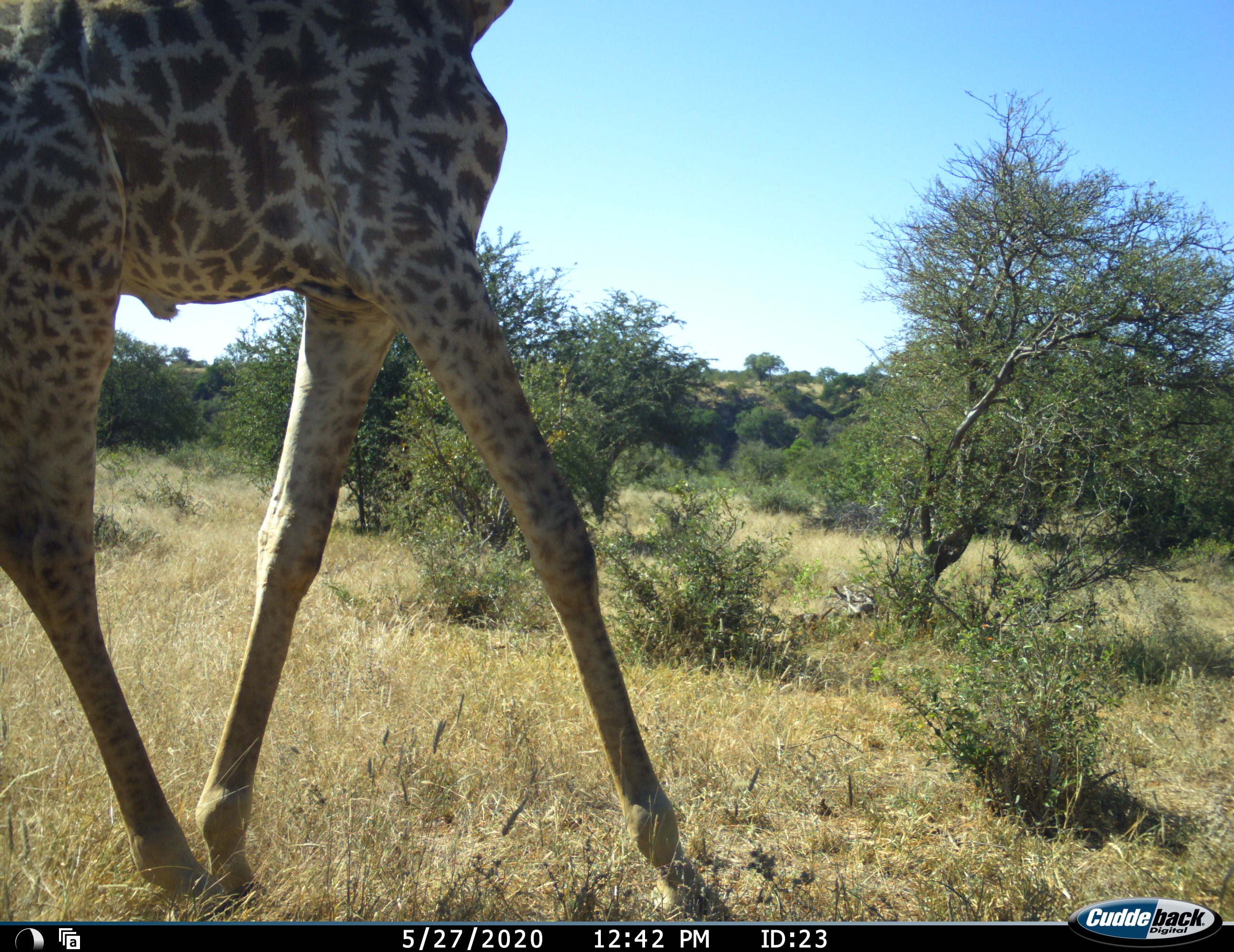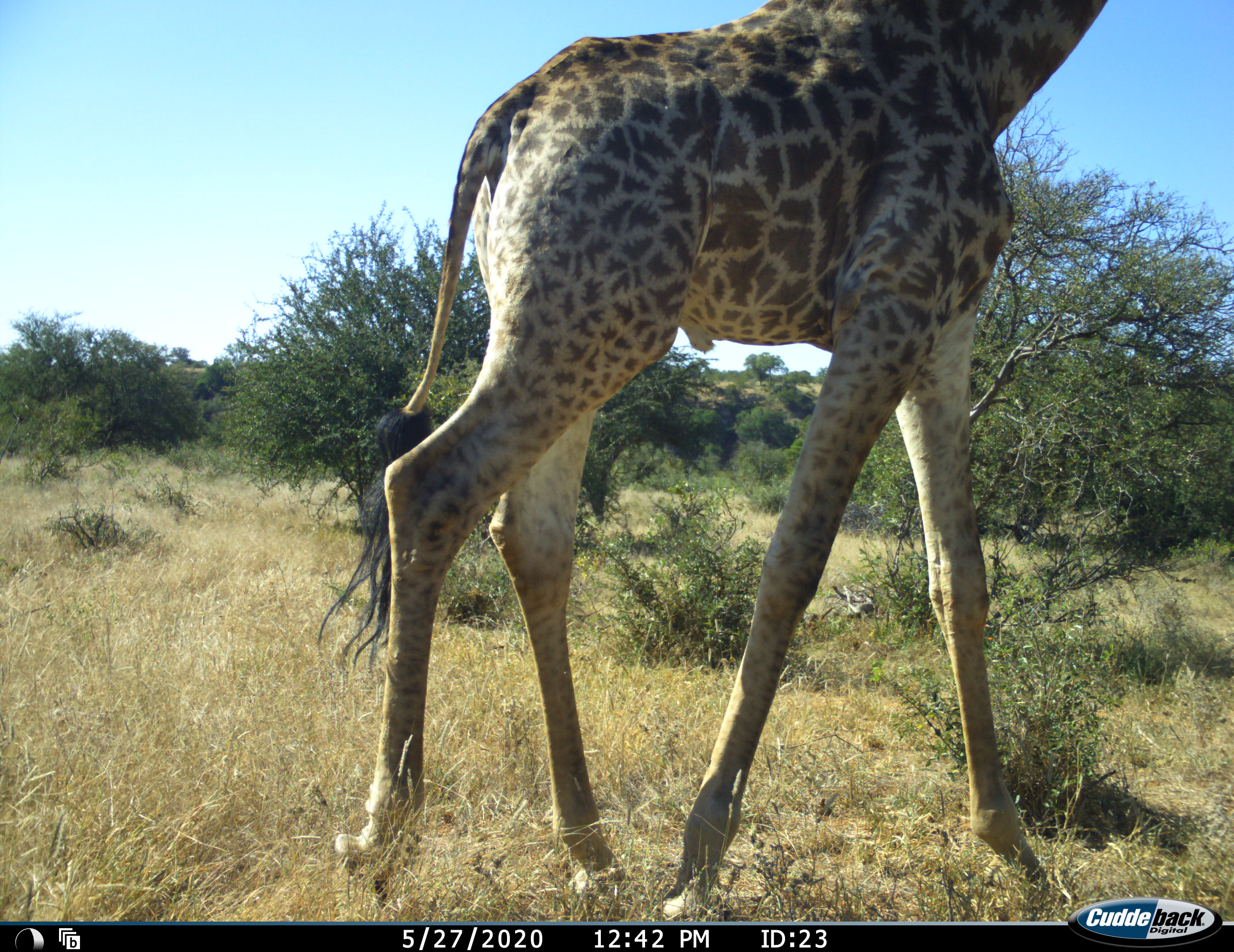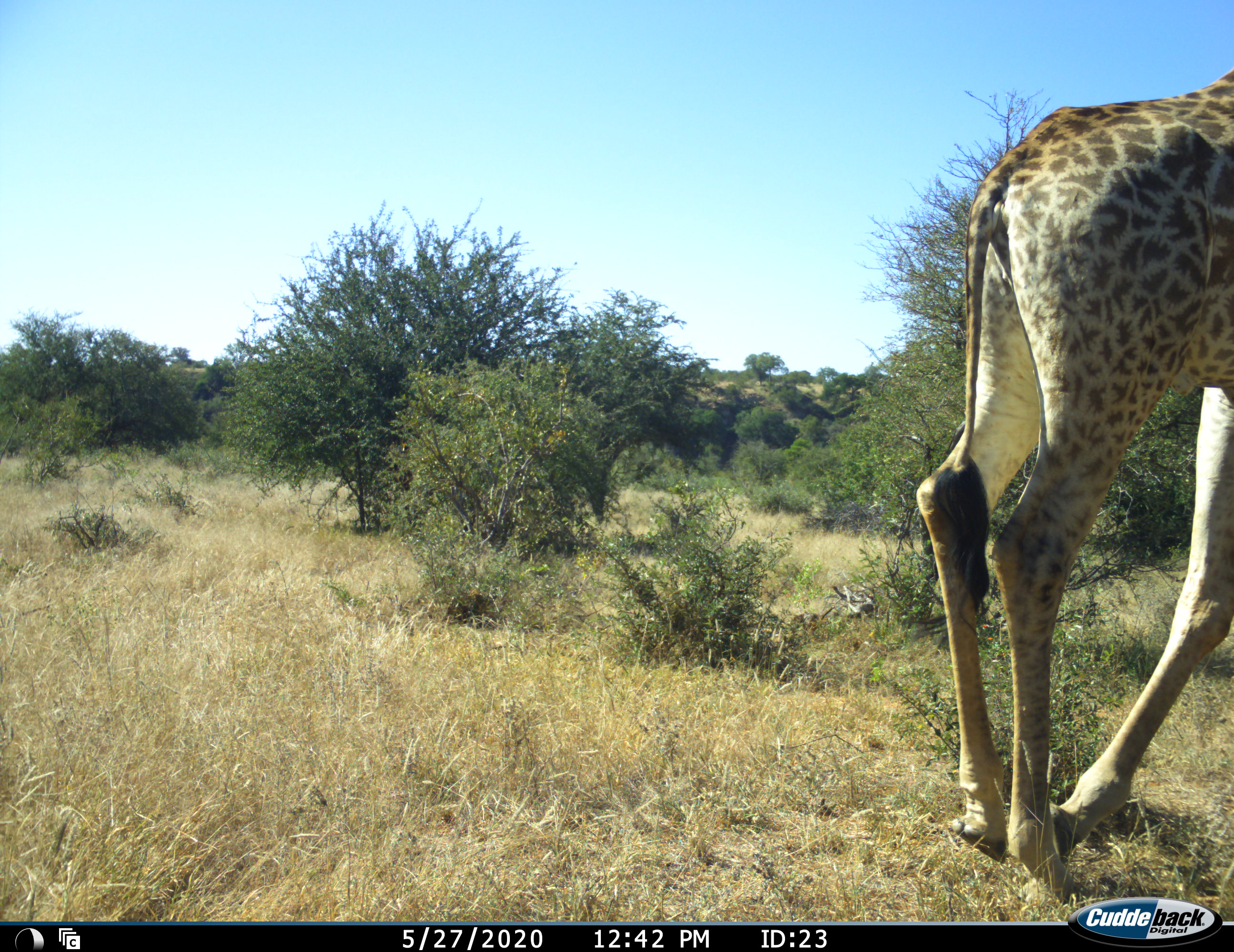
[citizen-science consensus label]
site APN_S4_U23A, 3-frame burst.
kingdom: Animalia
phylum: Chordata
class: Mammalia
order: Artiodactyla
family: Giraffidae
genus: Giraffa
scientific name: Giraffa camelopardalis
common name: giraffe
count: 1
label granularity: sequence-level